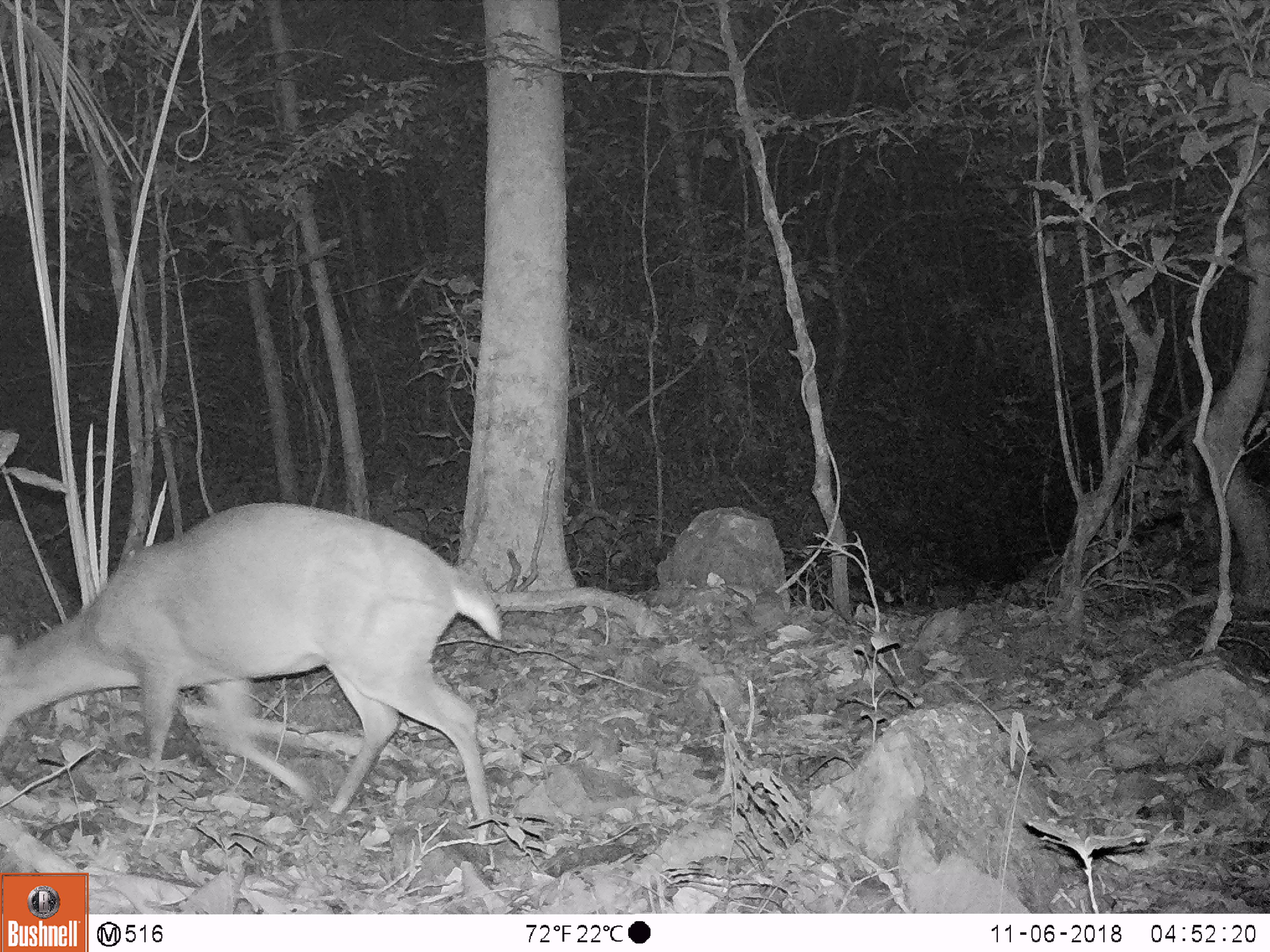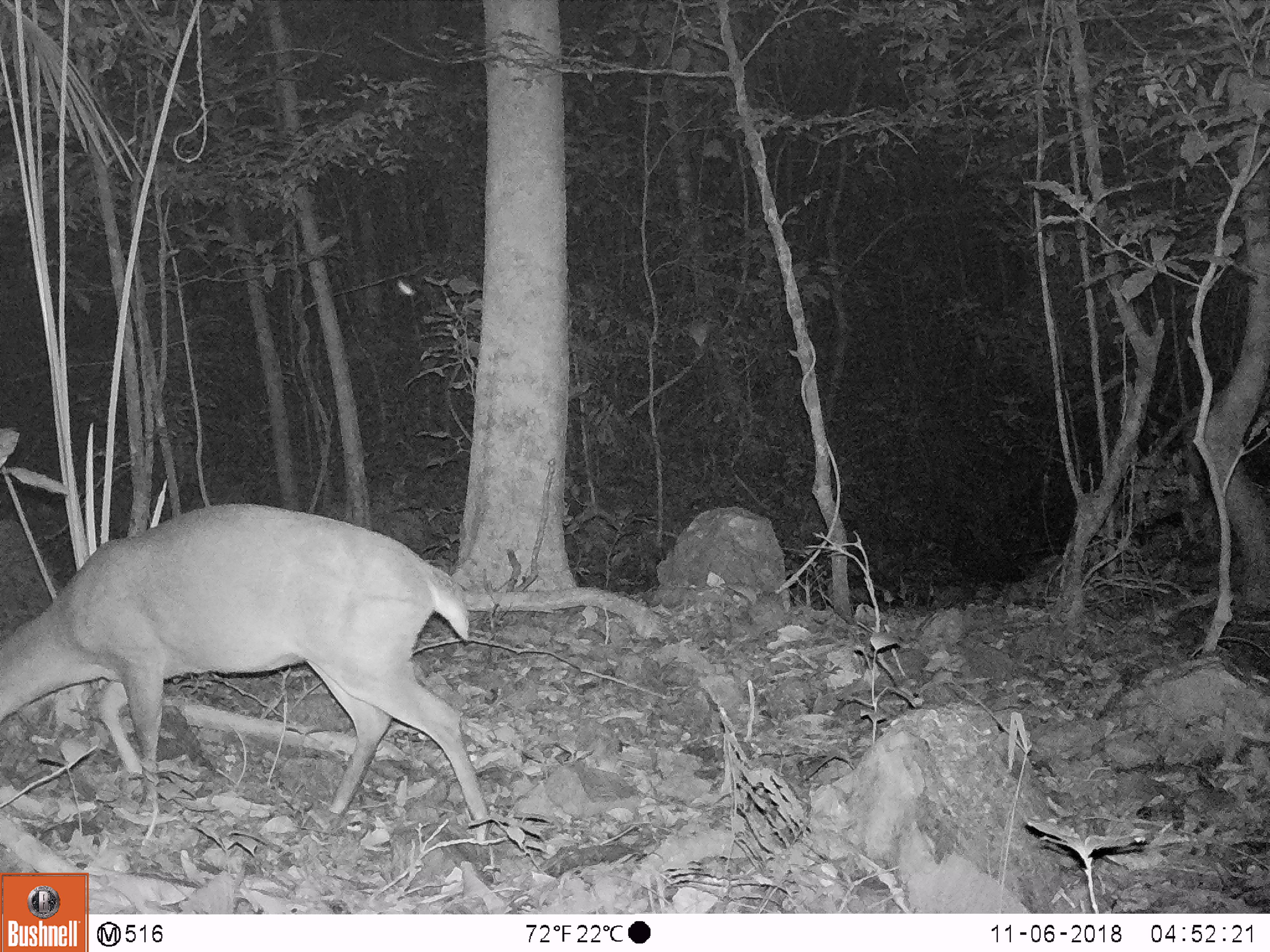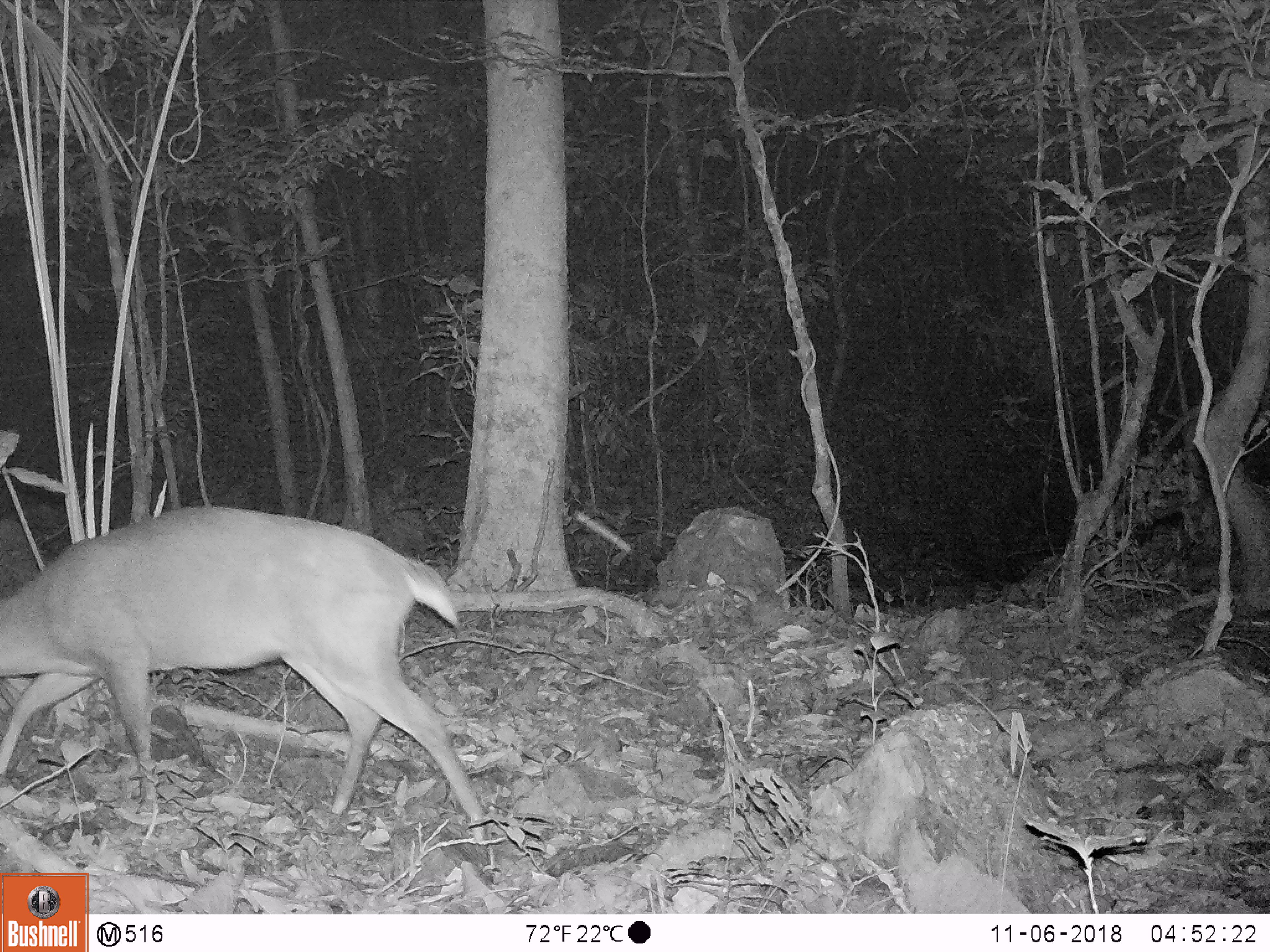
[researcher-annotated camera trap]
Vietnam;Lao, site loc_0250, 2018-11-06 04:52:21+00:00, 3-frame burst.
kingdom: Animalia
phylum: Chordata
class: Mammalia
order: Artiodactyla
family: Cervidae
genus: Muntiacus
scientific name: Muntiacus vuquangensis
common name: large-antlered muntjac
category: large antlered muntjac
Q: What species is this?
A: Large antlered muntjac (large-antlered muntjac) (Muntiacus vuquangensis).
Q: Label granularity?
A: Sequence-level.